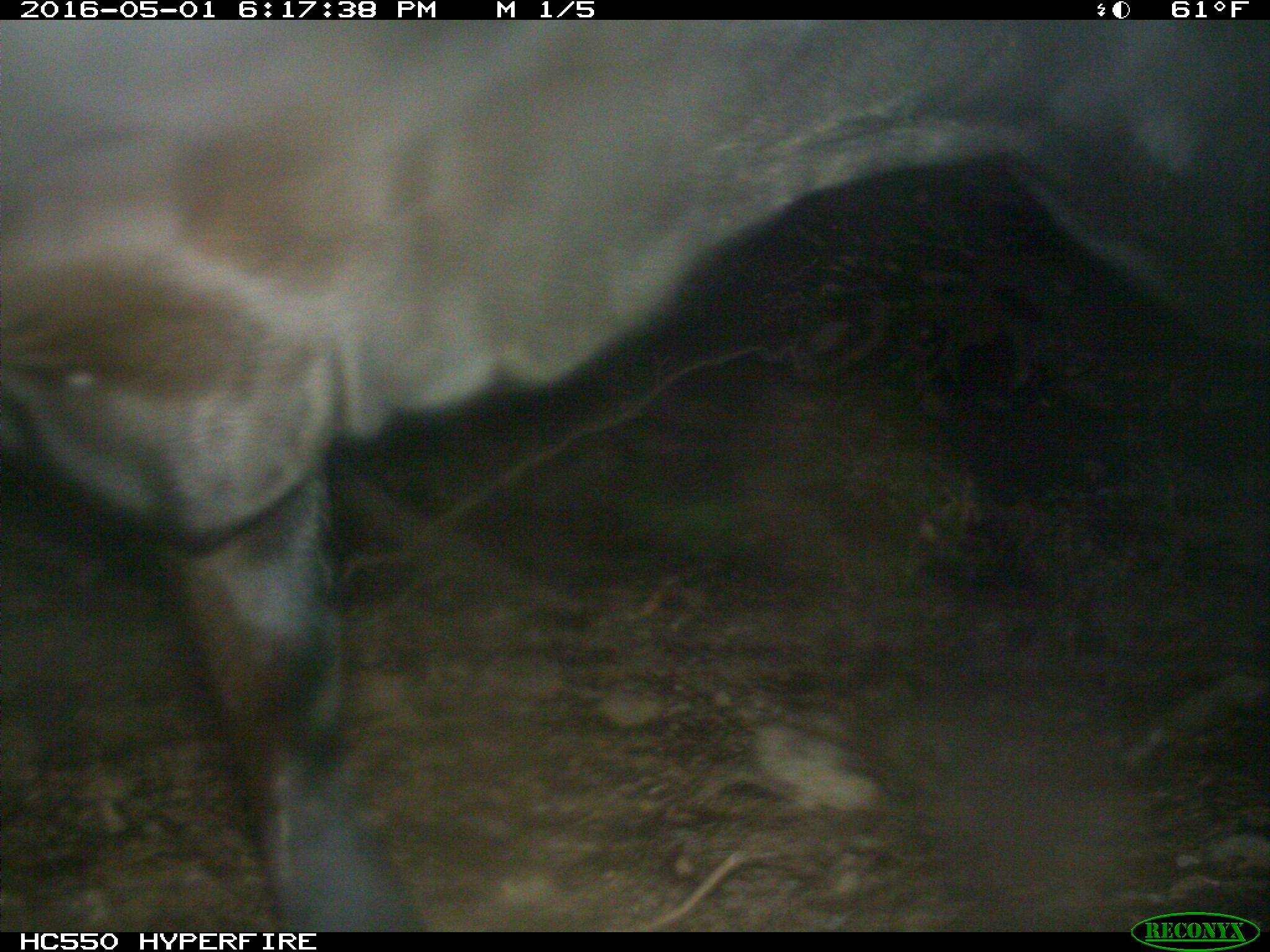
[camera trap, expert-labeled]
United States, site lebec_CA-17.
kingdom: Animalia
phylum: Chordata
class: Mammalia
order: Artiodactyla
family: Bovidae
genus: Bos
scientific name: Bos taurus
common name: domestic cow